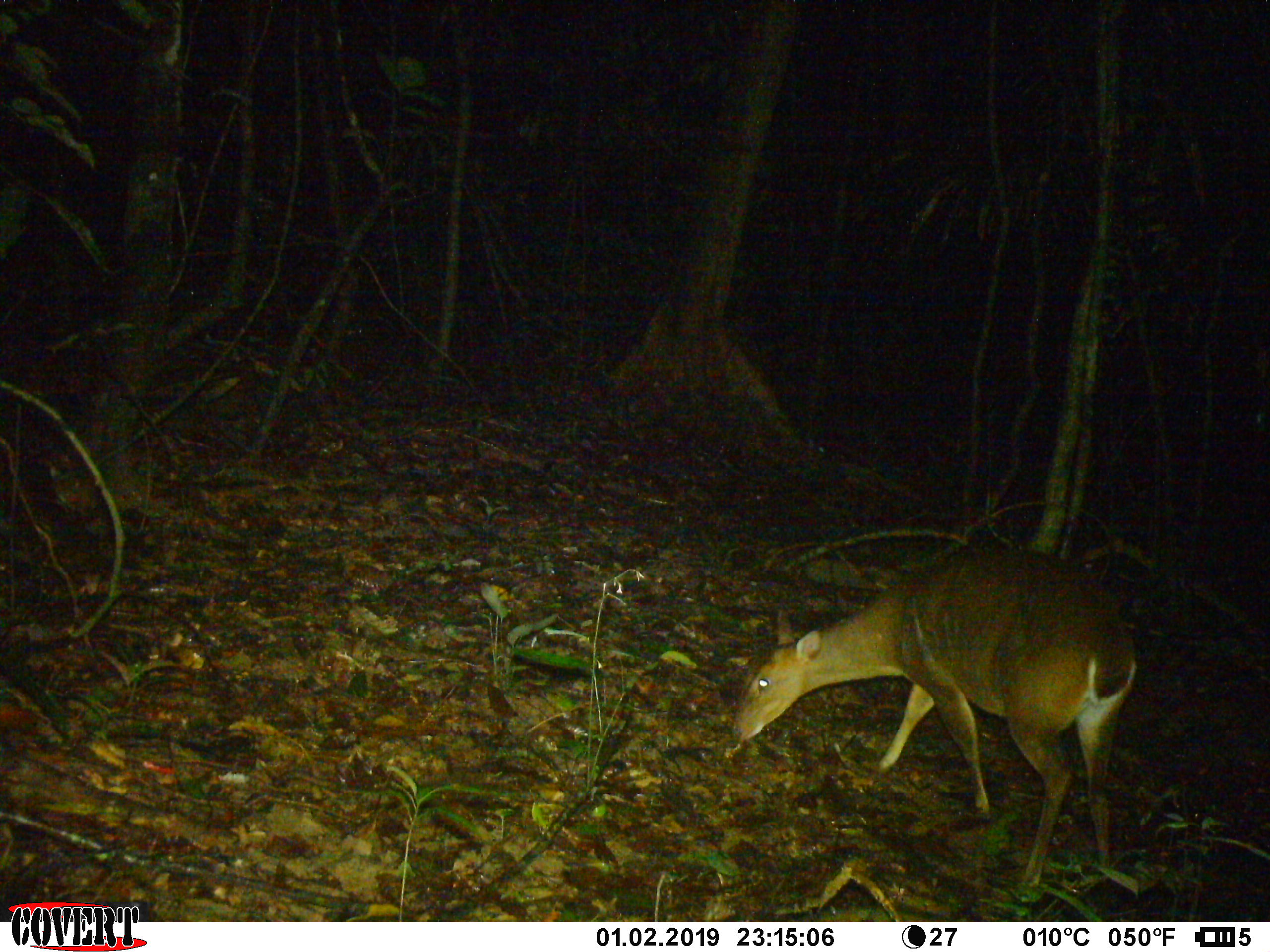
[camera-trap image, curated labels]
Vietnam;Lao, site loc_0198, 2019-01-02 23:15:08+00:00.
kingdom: Animalia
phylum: Chordata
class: Mammalia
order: Artiodactyla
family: Cervidae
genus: Muntiacus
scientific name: Muntiacus vuquangensis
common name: large-antlered muntjac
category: large antlered muntjac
Large antlered muntjac (large-antlered muntjac) (Muntiacus vuquangensis). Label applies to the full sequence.